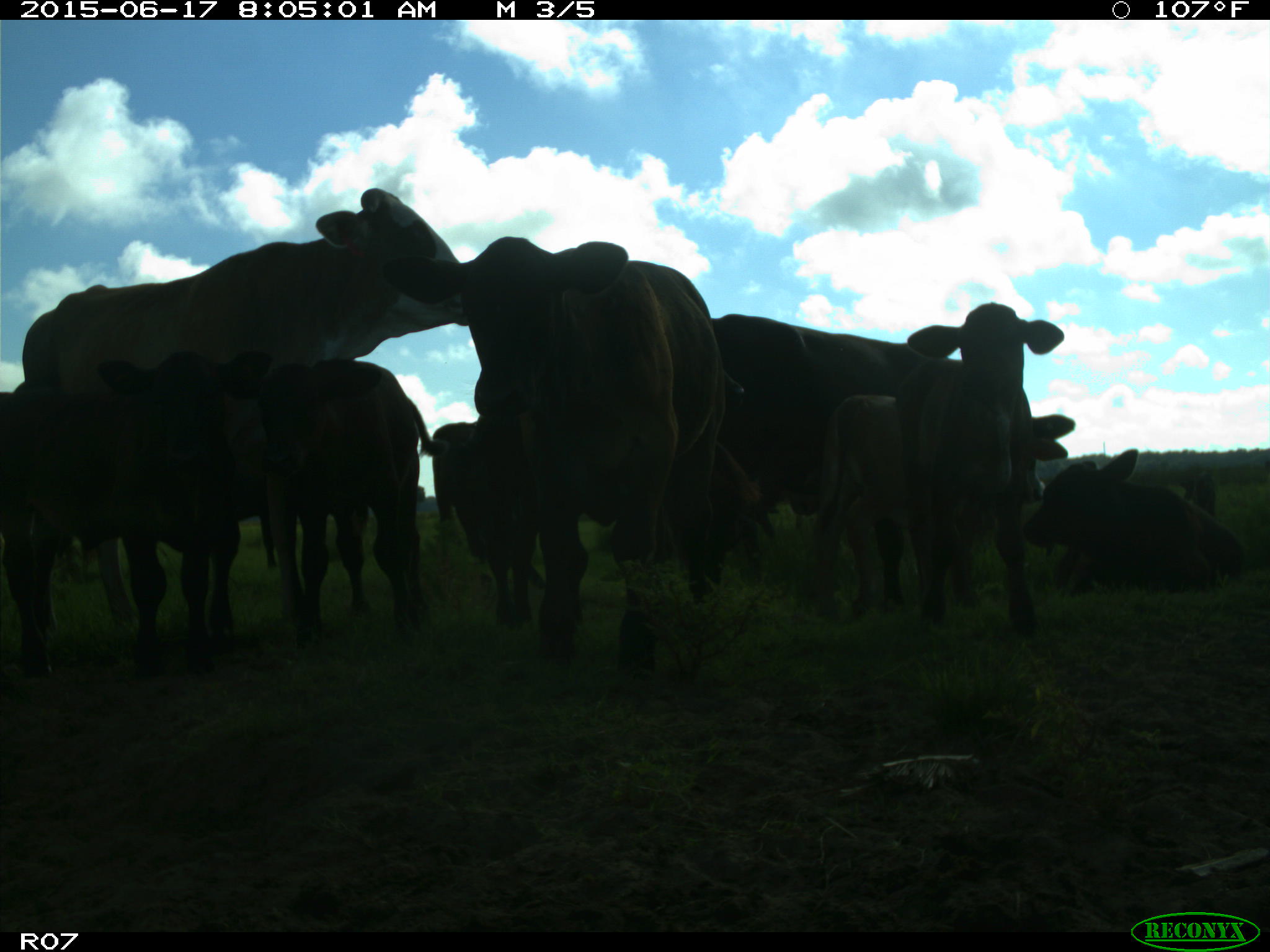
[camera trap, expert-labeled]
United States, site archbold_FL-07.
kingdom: Animalia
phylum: Chordata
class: Mammalia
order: Artiodactyla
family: Bovidae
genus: Bos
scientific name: Bos taurus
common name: domestic cow